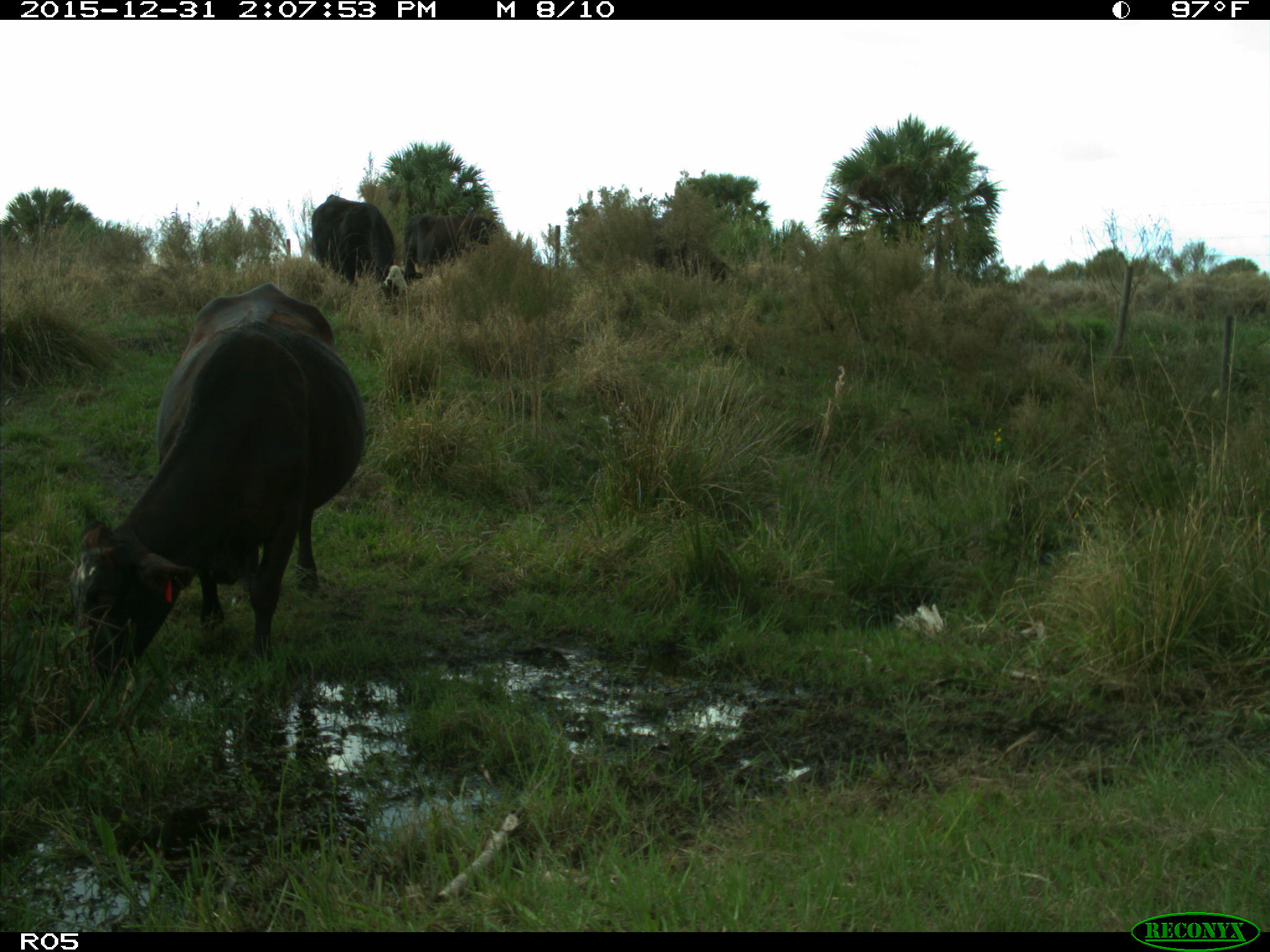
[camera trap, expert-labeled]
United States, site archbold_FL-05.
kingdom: Animalia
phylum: Chordata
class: Mammalia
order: Artiodactyla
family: Bovidae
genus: Bos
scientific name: Bos taurus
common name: domestic cow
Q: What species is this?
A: Bos taurus (domestic cow).